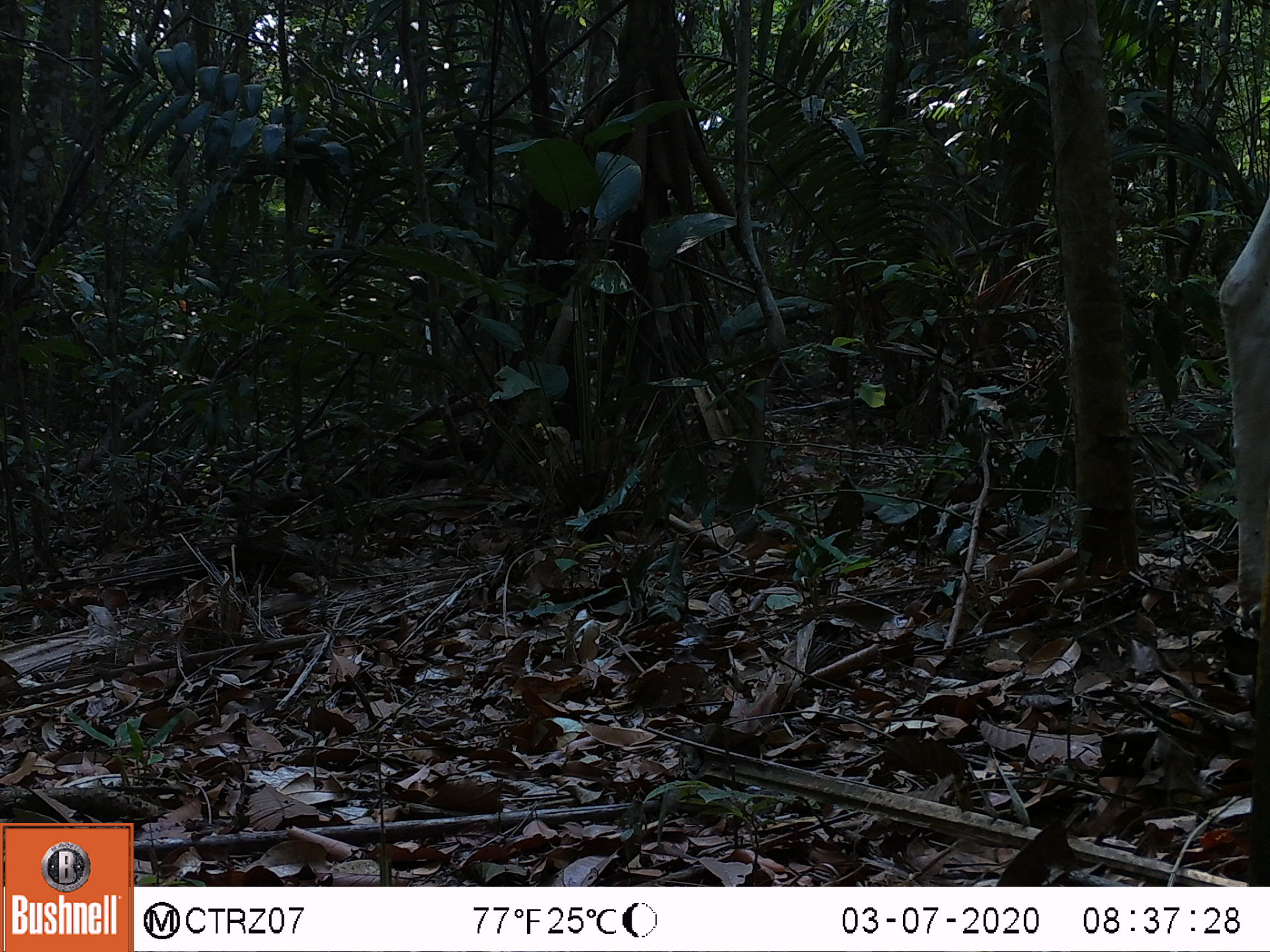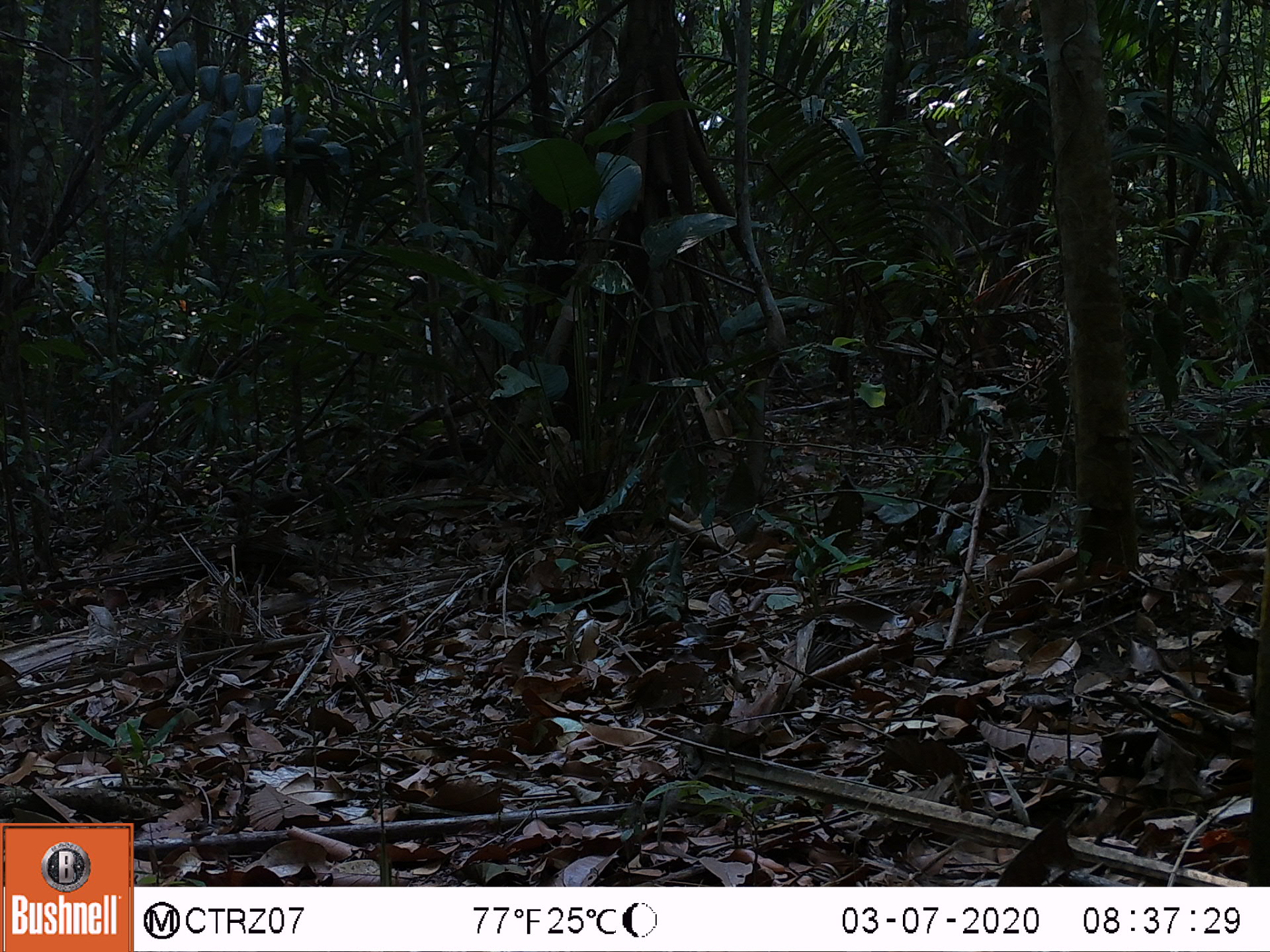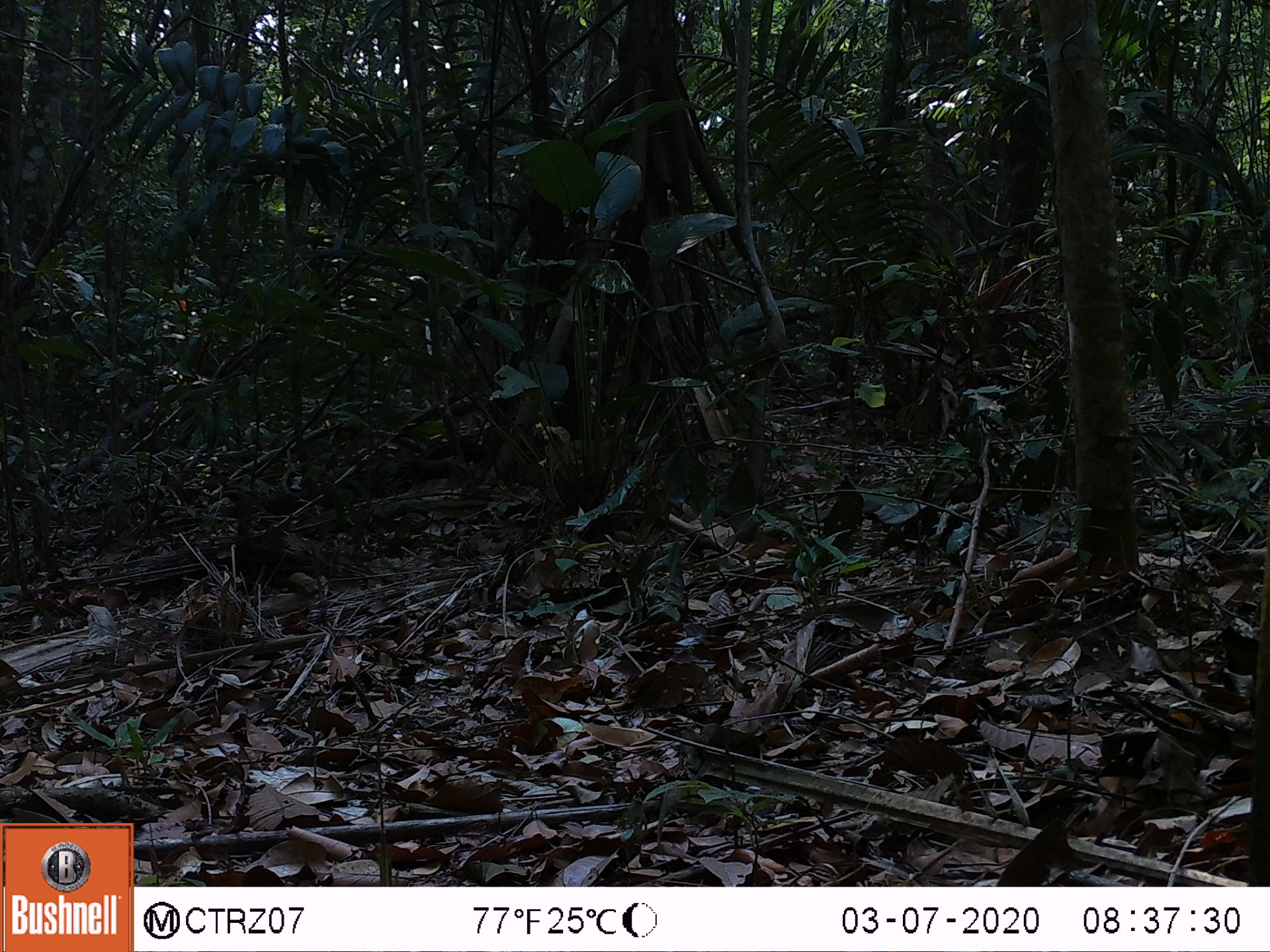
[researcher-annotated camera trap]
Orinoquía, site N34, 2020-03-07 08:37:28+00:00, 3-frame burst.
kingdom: Animalia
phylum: Chordata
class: Mammalia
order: Artiodactyla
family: Bovidae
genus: Bos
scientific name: Bos taurus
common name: cow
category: cattle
Cattle (cow) (Bos taurus).